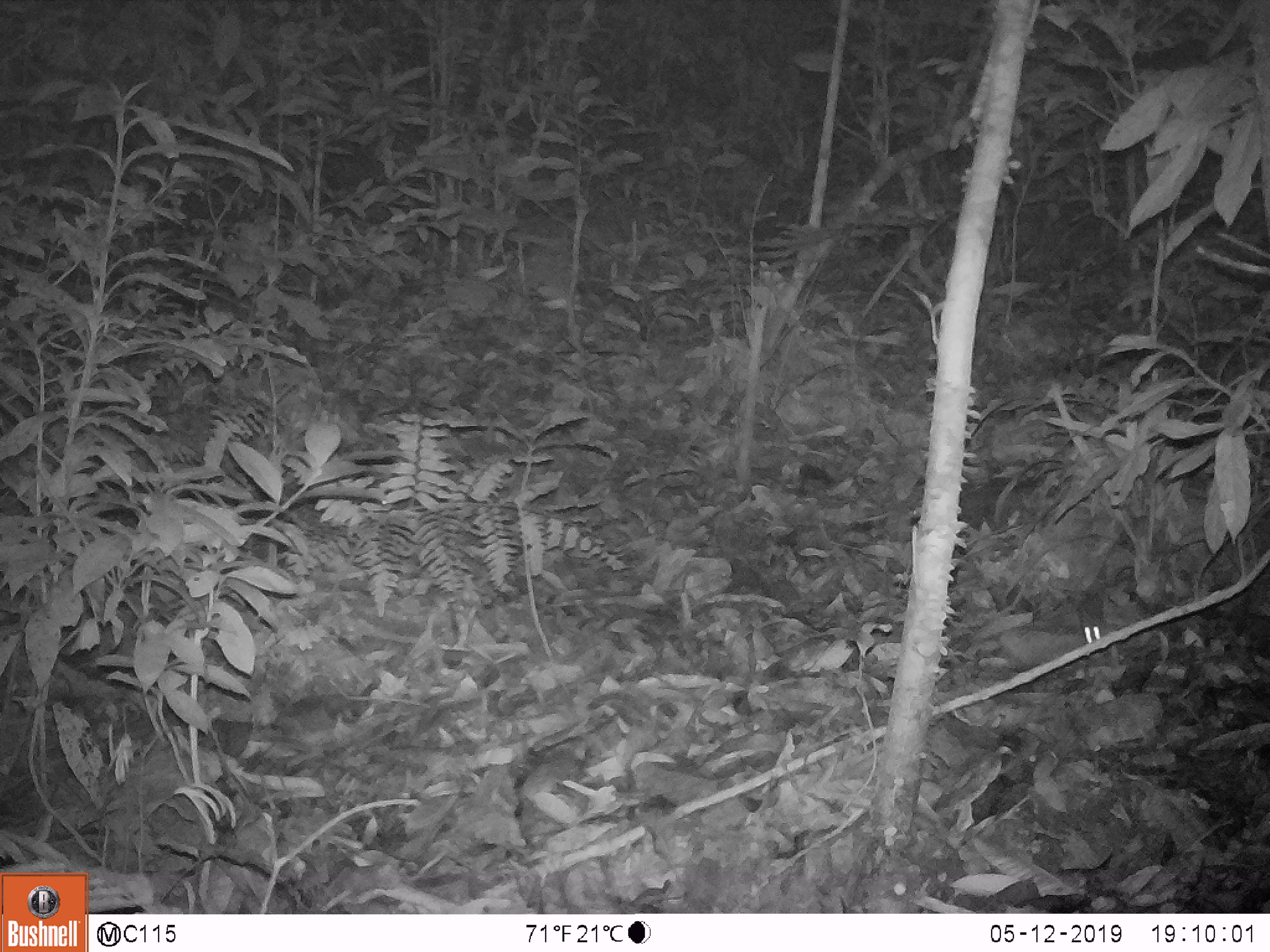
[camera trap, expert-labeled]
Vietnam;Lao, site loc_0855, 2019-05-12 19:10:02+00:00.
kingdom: Animalia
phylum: Chordata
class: Mammalia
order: Rodentia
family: Muridae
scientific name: Muridae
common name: old-world mice and rats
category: unidentified murid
Unidentified murid (old-world mice and rats) (Muridae). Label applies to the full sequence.